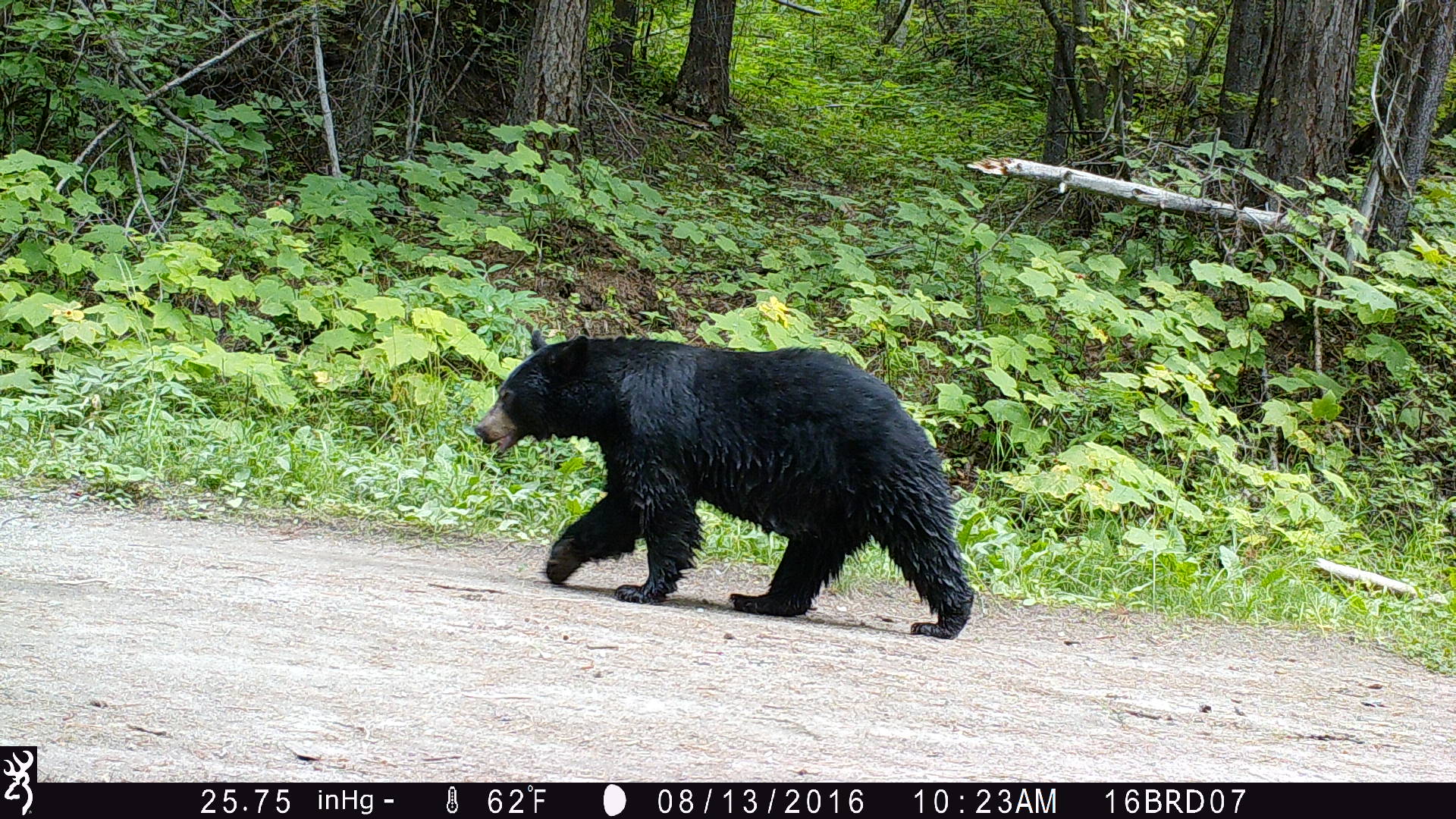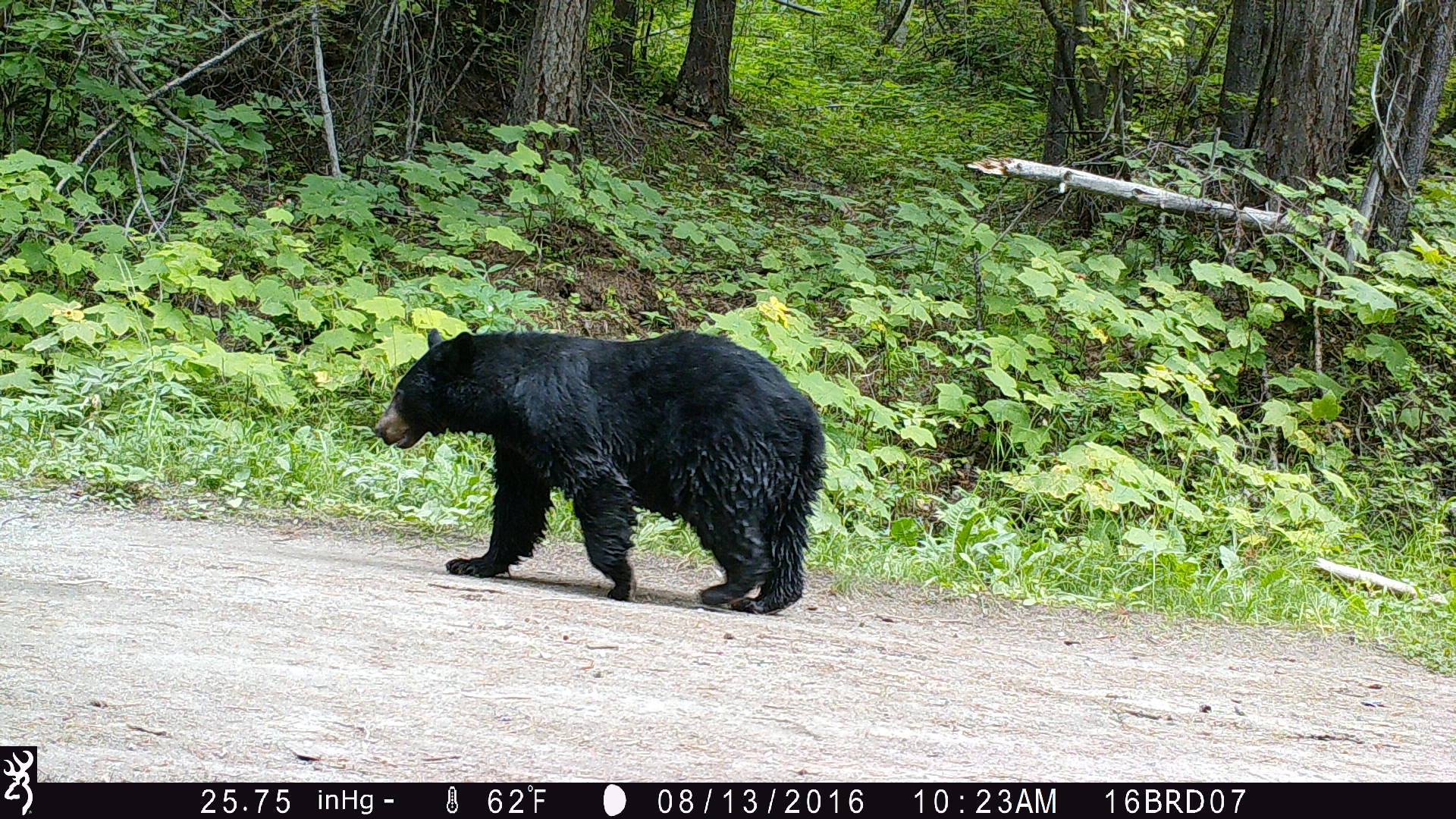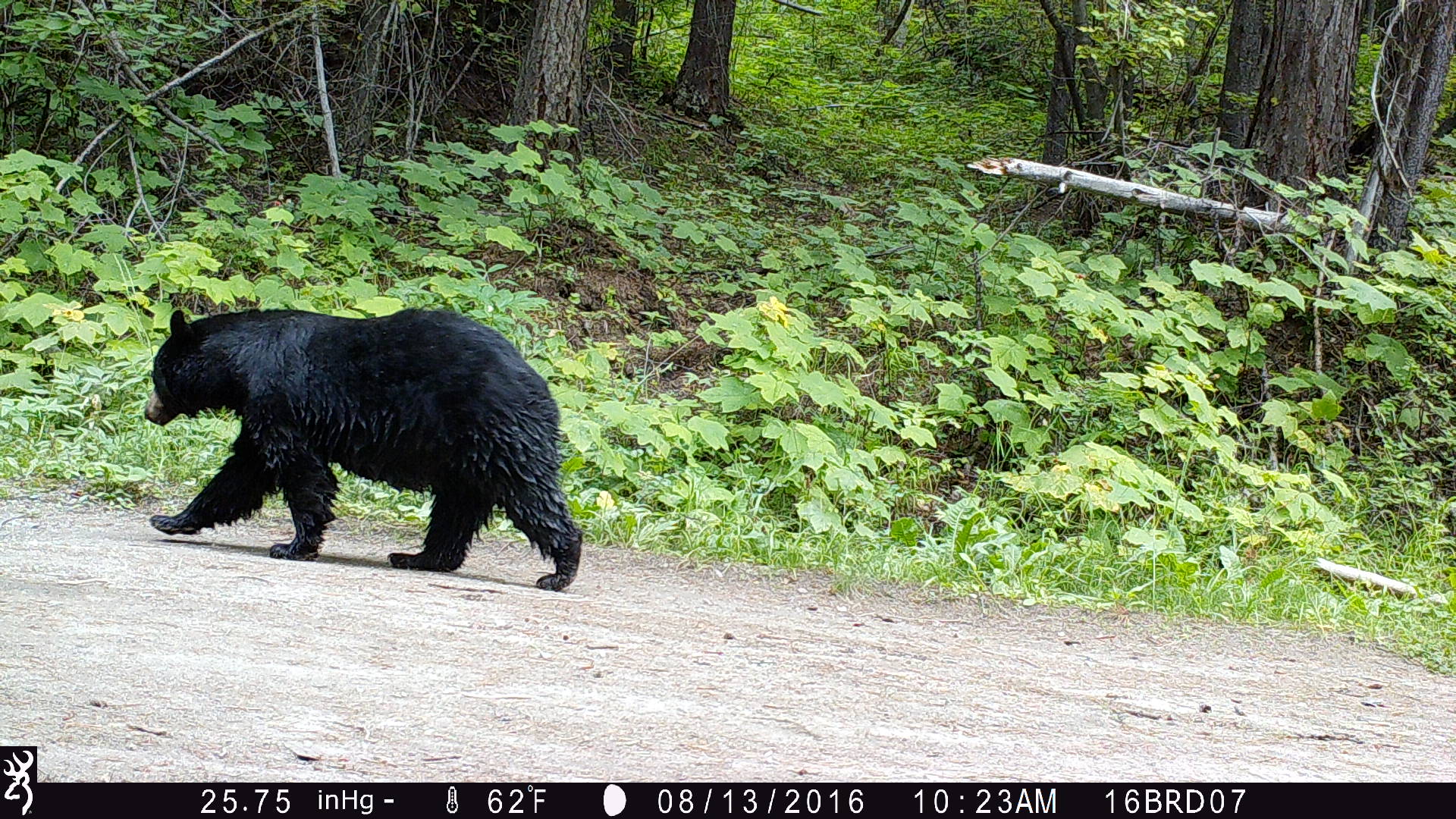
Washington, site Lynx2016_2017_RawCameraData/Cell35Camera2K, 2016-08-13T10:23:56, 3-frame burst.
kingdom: Animalia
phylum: Chordata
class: Mammalia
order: Carnivora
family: Ursidae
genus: Ursus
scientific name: Ursus americanus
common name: american black bear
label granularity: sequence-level